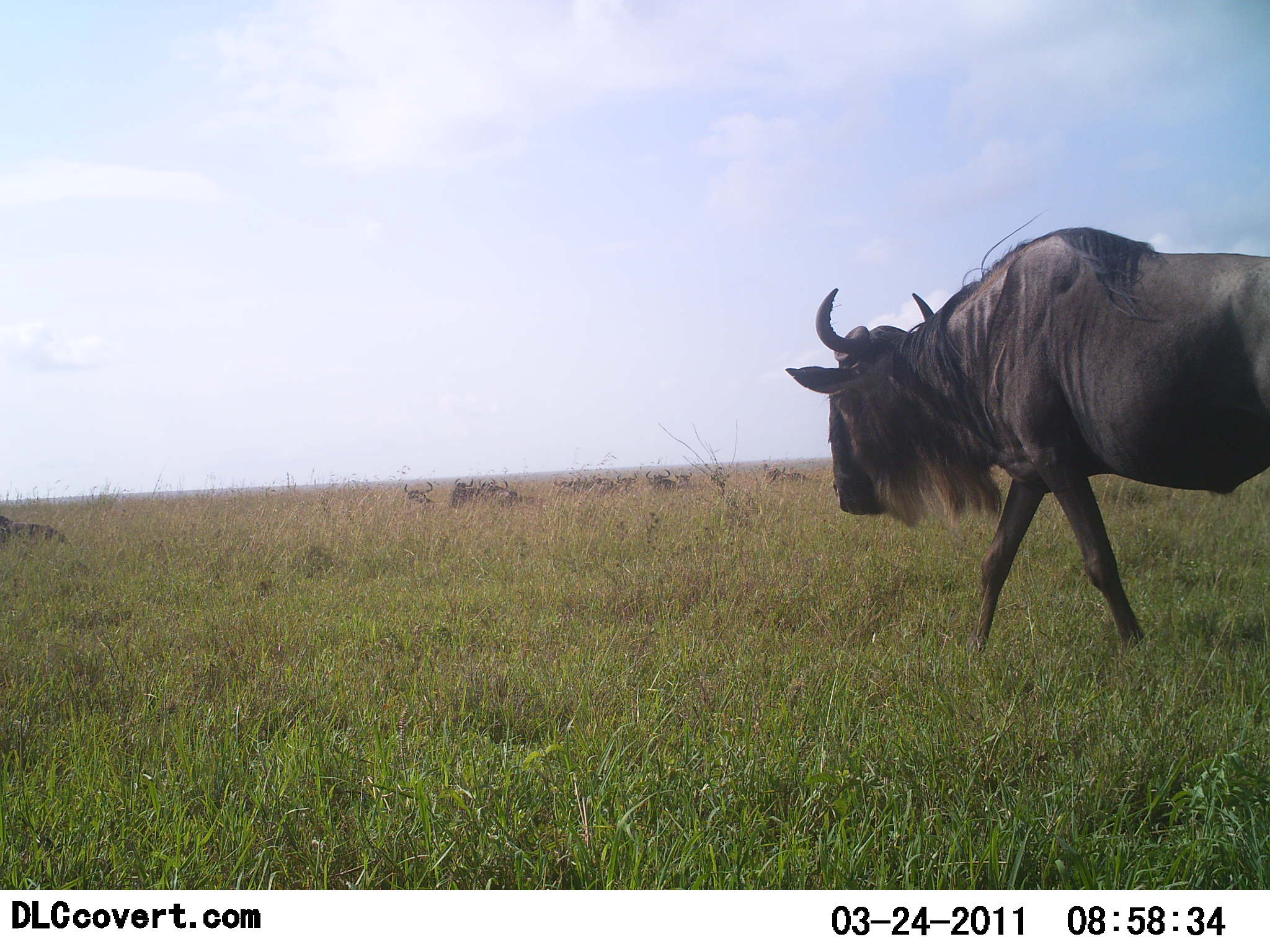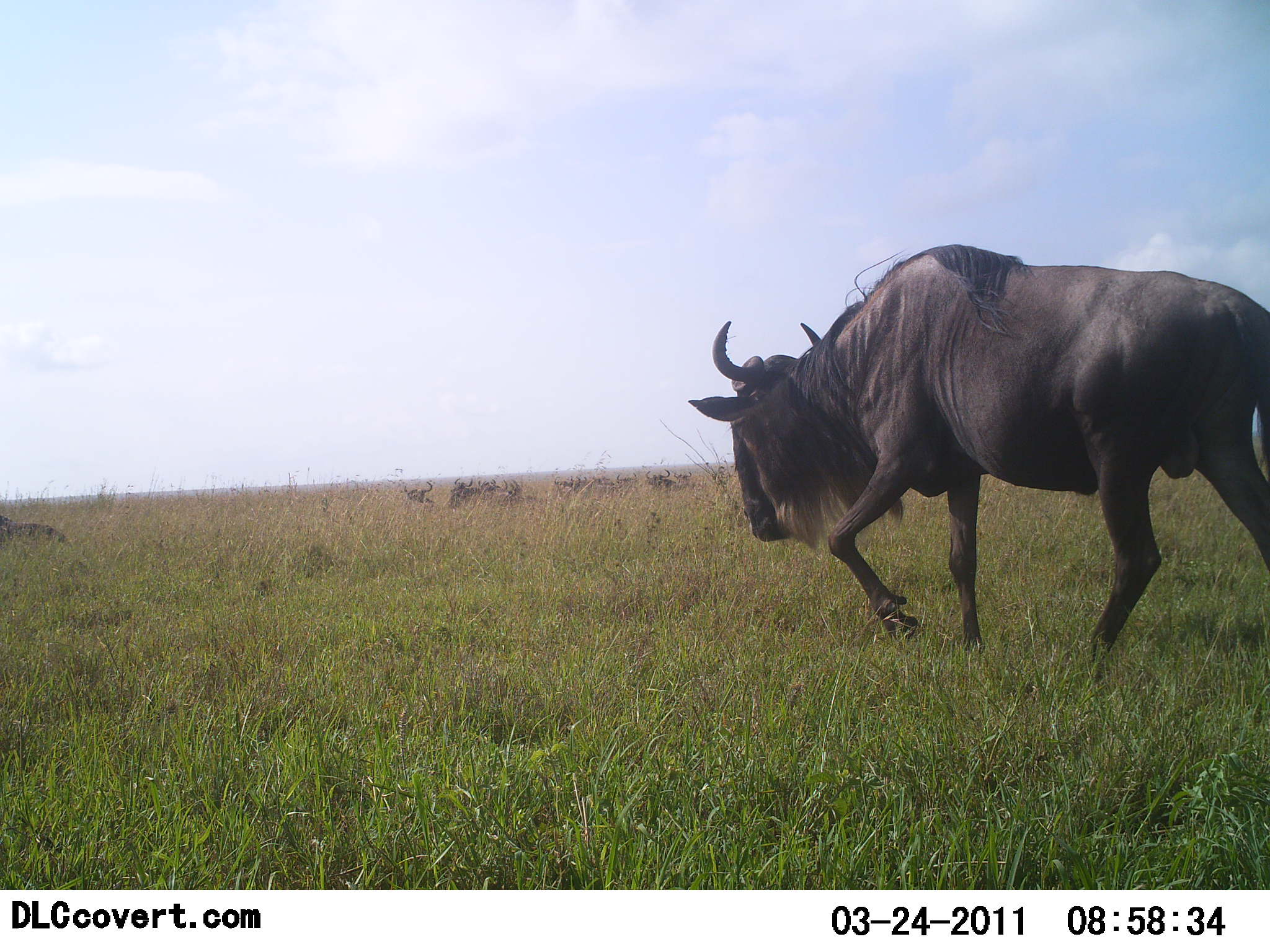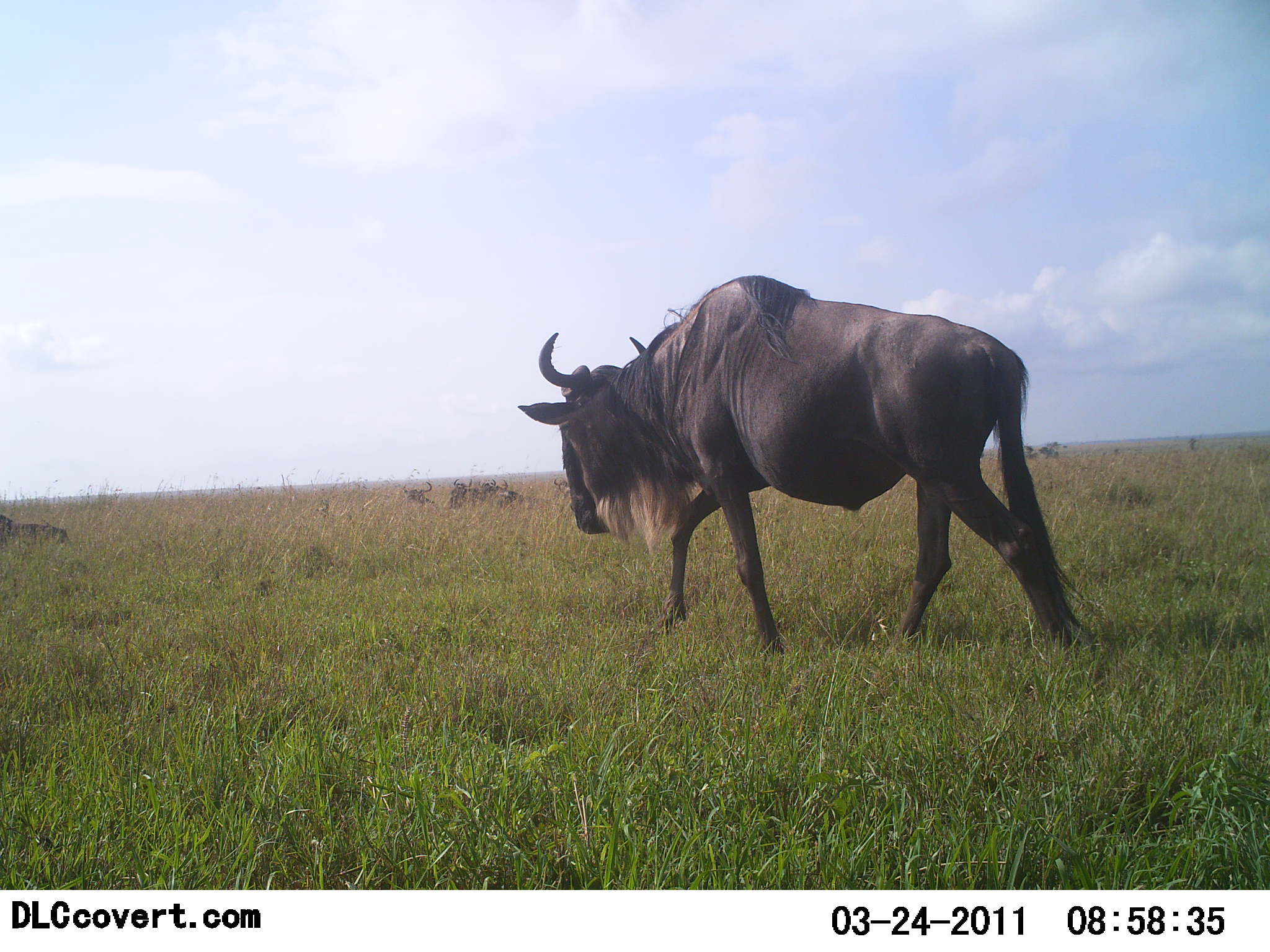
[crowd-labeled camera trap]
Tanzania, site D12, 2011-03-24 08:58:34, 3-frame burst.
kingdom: Animalia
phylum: Chordata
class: Mammalia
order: Artiodactyla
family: Bovidae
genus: Connochaetes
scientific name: Connochaetes taurinus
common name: blue wildebeest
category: wildebeest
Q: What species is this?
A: Wildebeest (blue wildebeest) (Connochaetes taurinus).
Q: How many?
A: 1.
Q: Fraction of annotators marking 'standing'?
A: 10%.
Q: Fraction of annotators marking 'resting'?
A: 10%.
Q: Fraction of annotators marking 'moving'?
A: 100%.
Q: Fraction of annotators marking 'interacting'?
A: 0%.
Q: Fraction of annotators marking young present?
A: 0%.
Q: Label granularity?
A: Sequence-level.